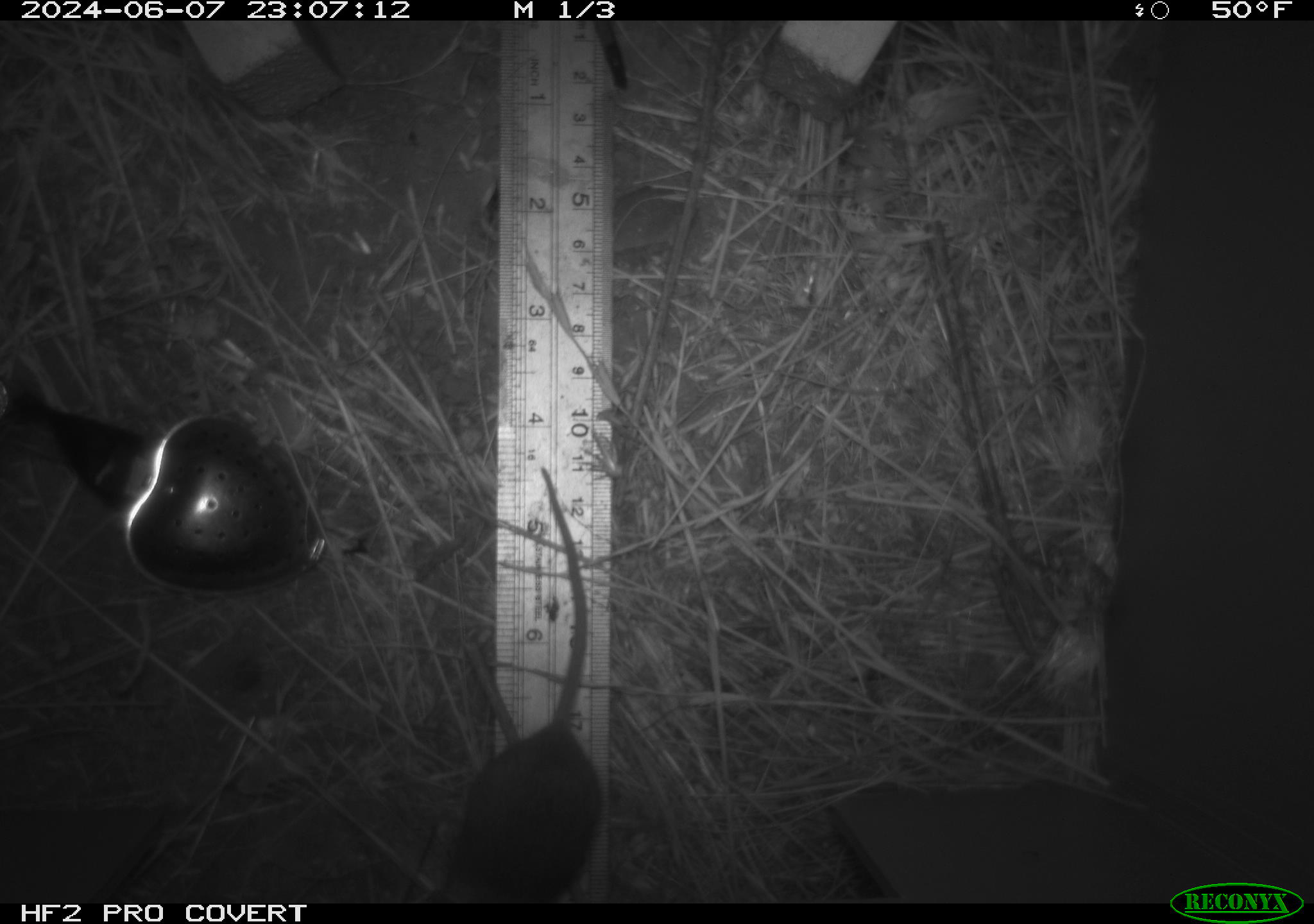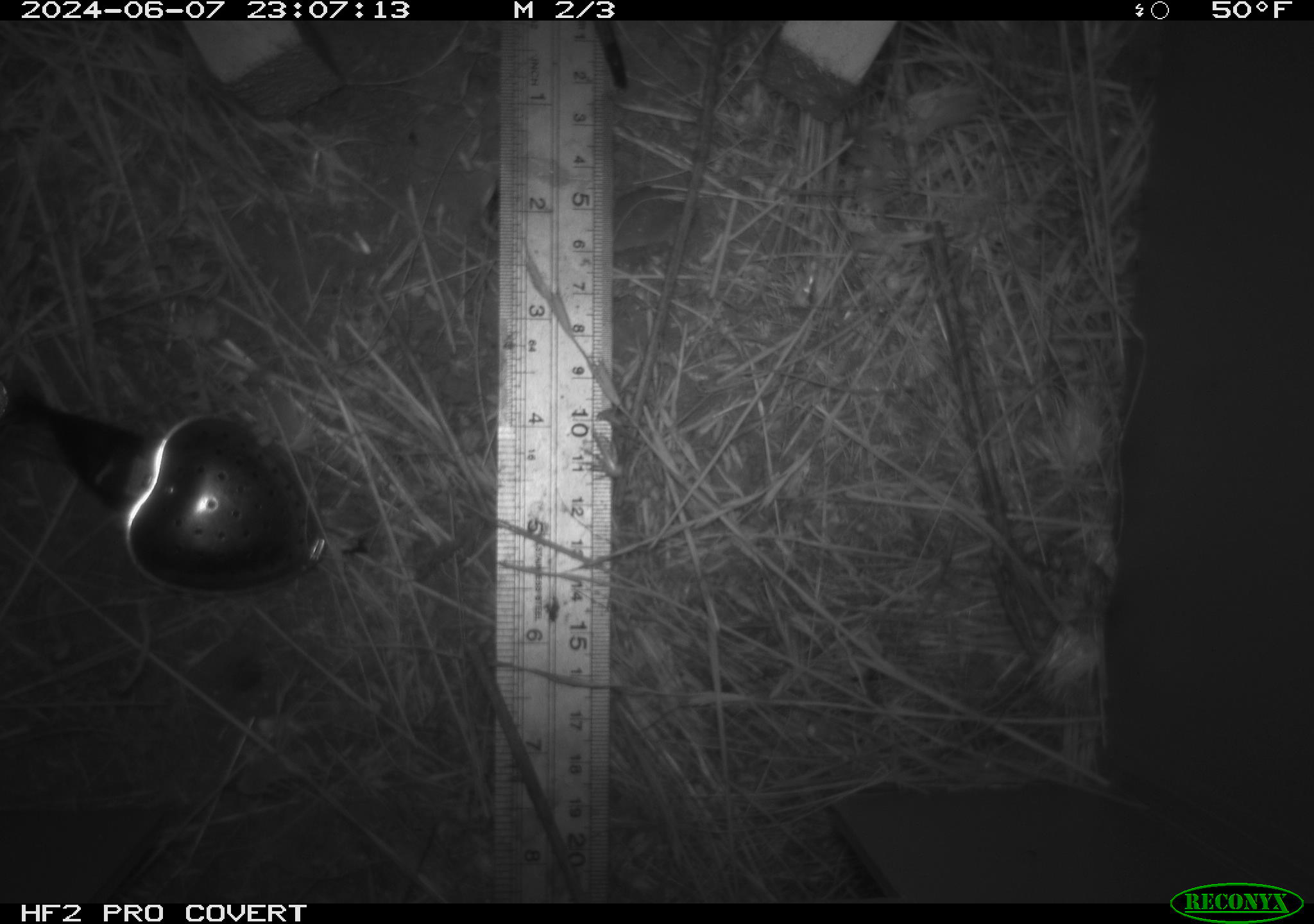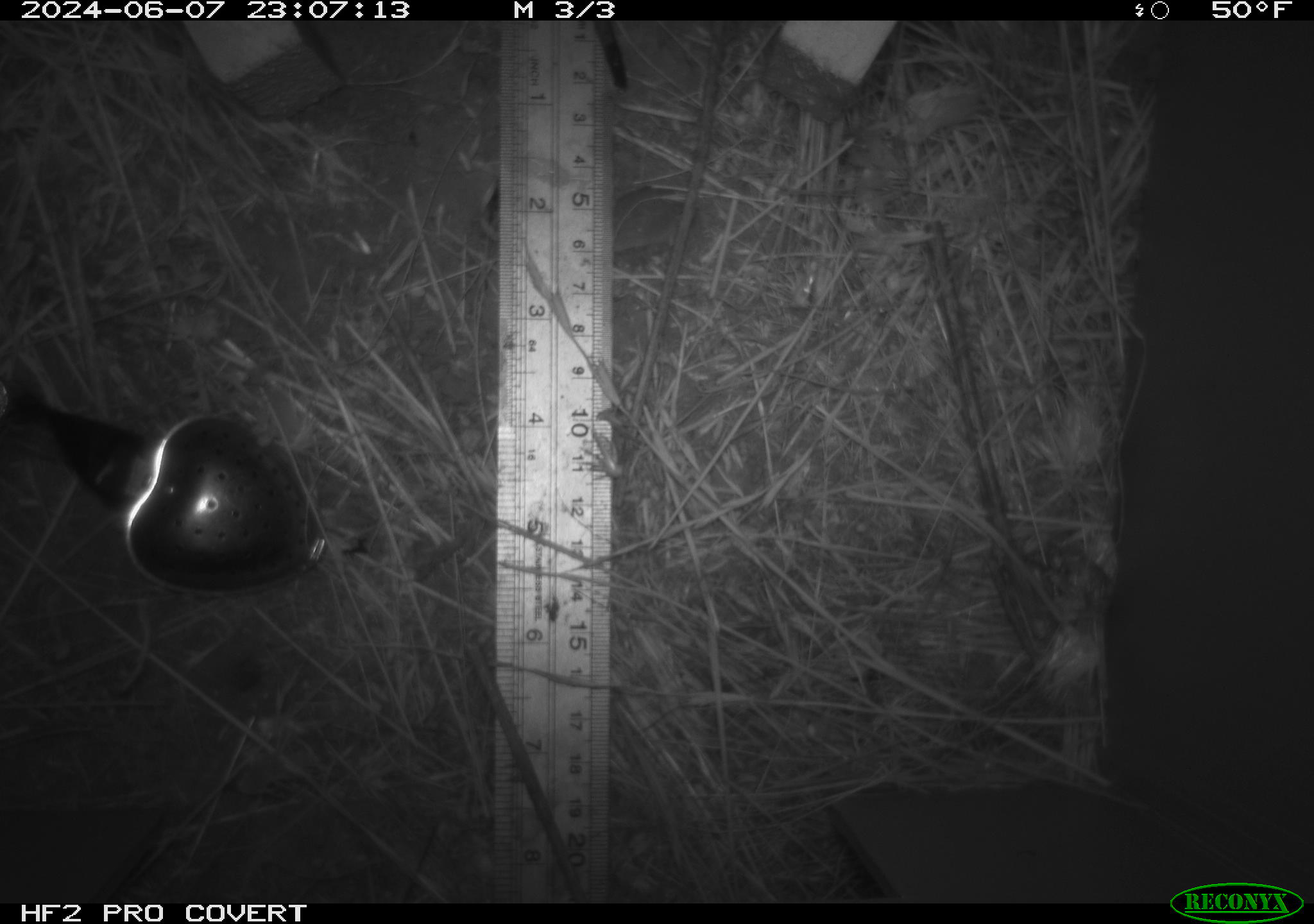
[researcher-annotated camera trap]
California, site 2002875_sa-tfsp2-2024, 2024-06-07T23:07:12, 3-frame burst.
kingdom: Animalia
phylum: Chordata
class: Mammalia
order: Rodentia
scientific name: Rodentia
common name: mouse species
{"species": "mouse species (Rodentia)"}